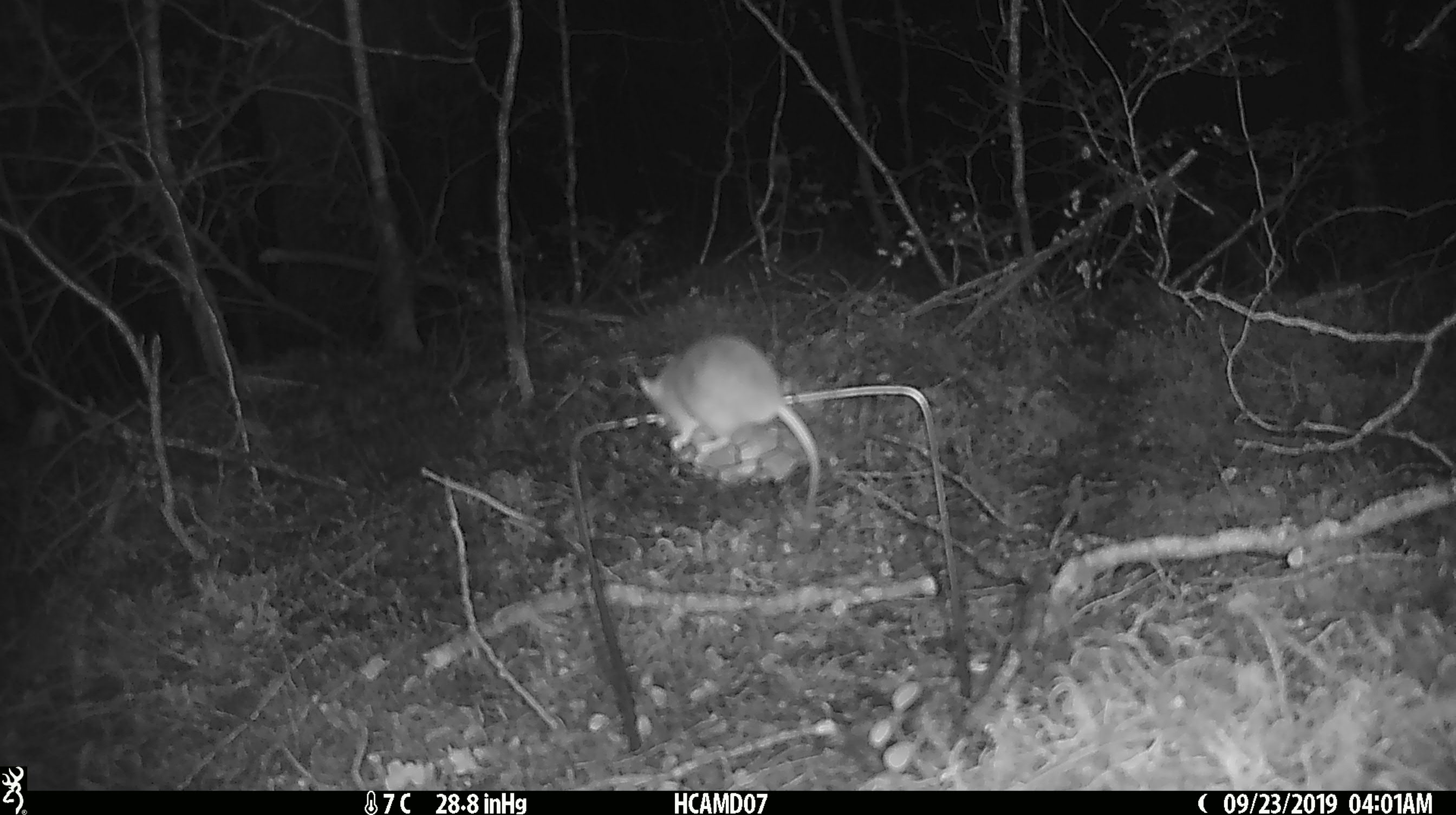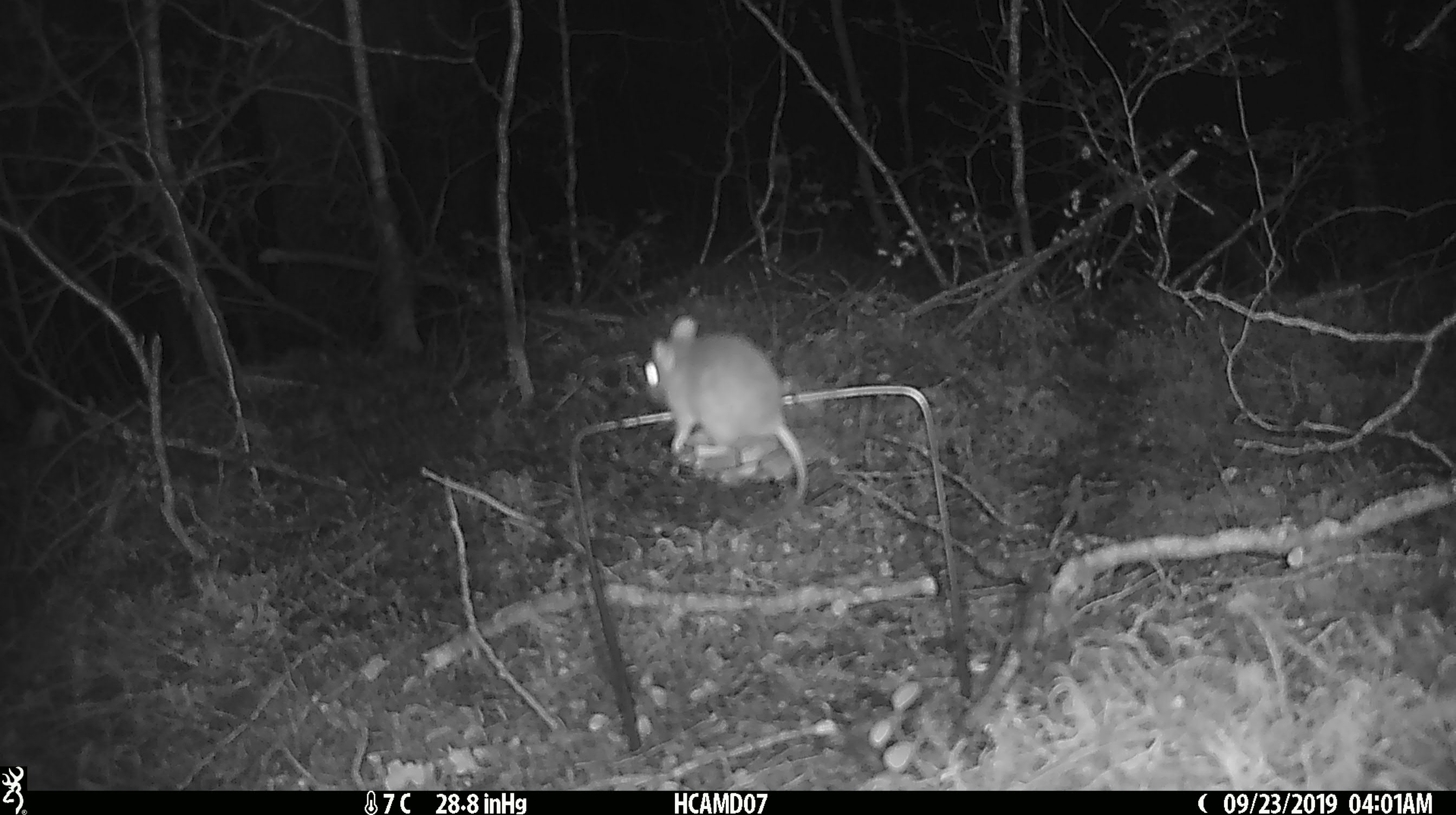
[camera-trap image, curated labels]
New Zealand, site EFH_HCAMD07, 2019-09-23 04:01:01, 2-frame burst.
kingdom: Animalia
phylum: Chordata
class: Mammalia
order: Rodentia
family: Muridae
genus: Mus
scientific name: Mus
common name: mouse